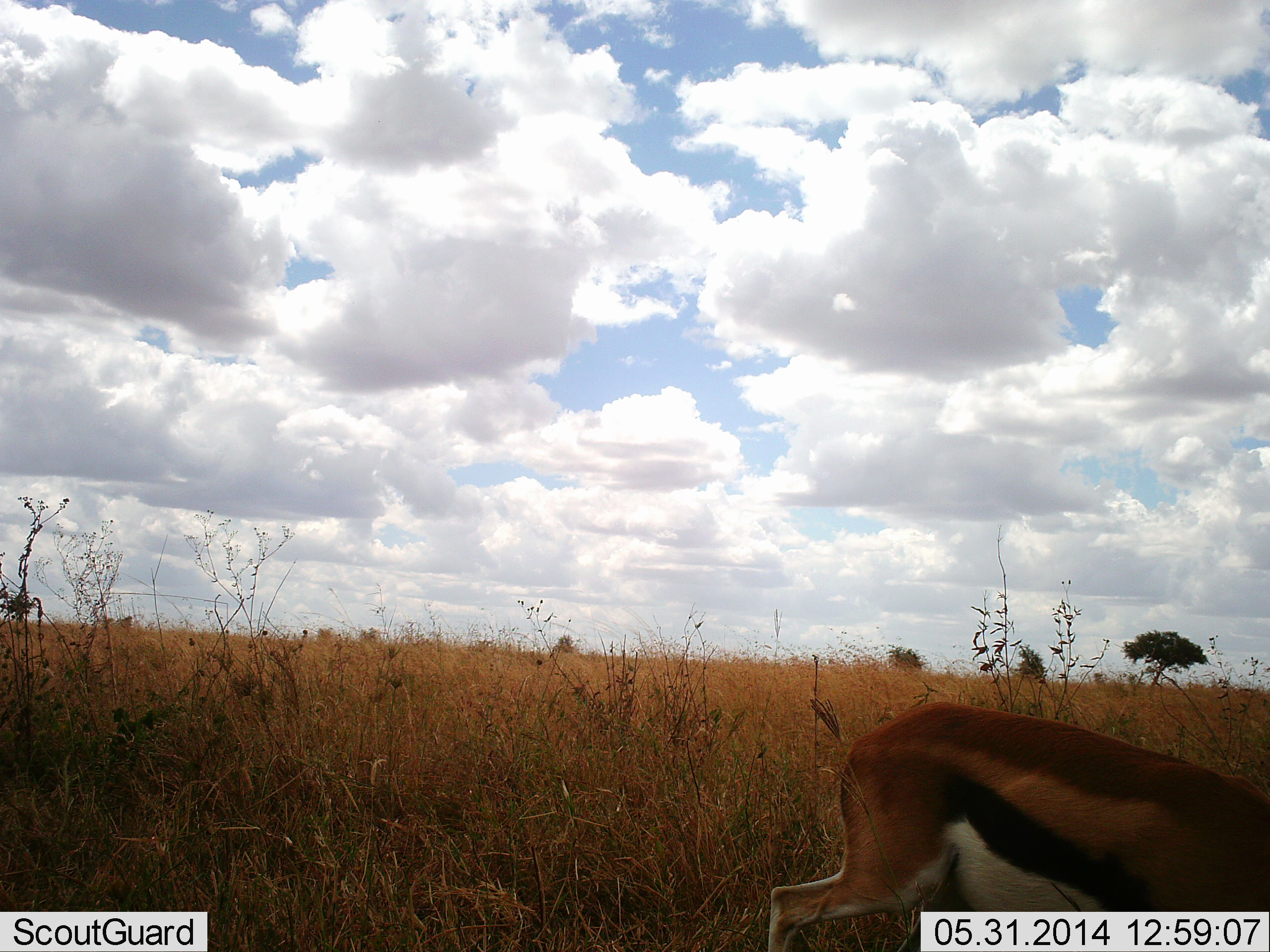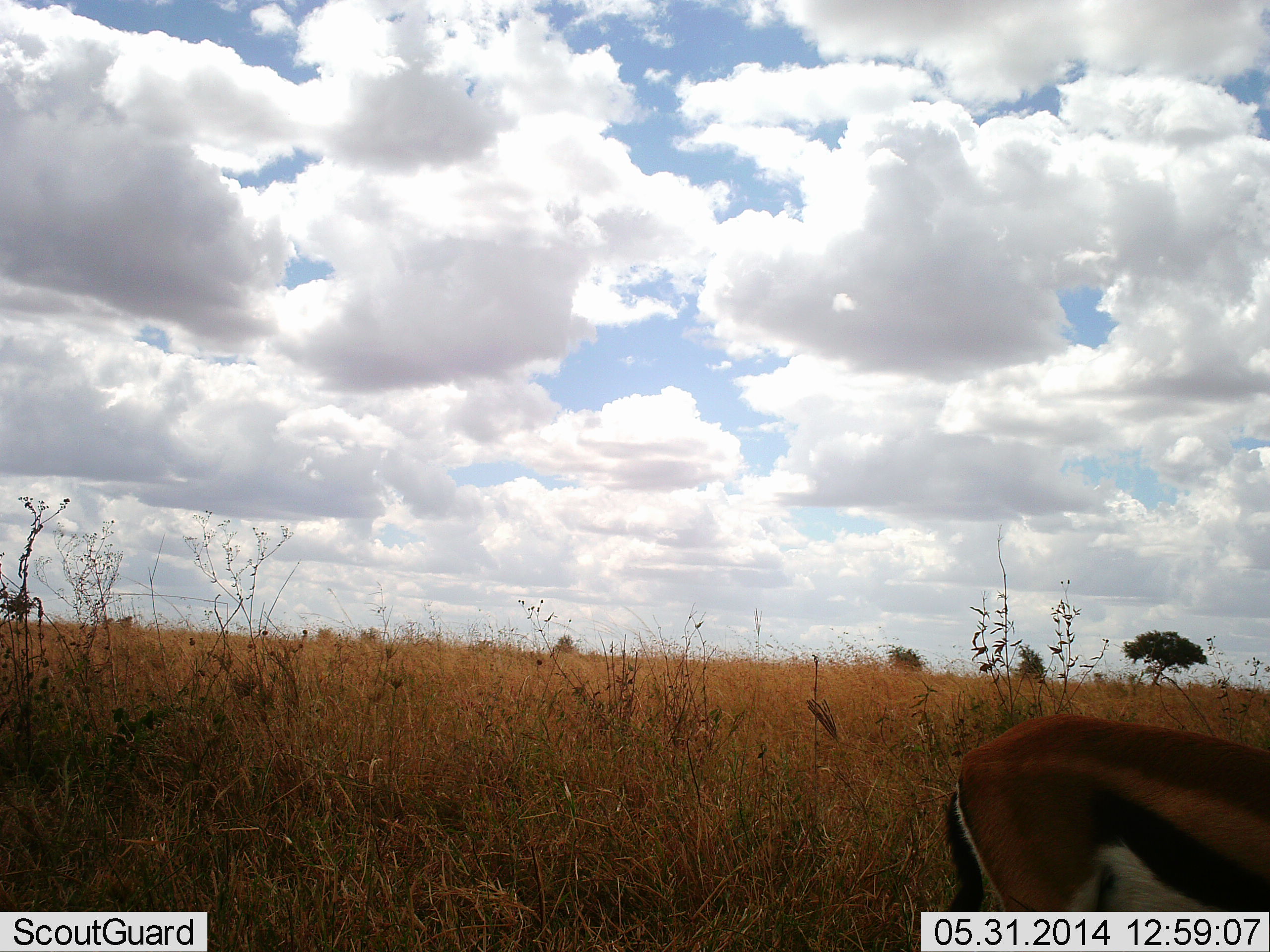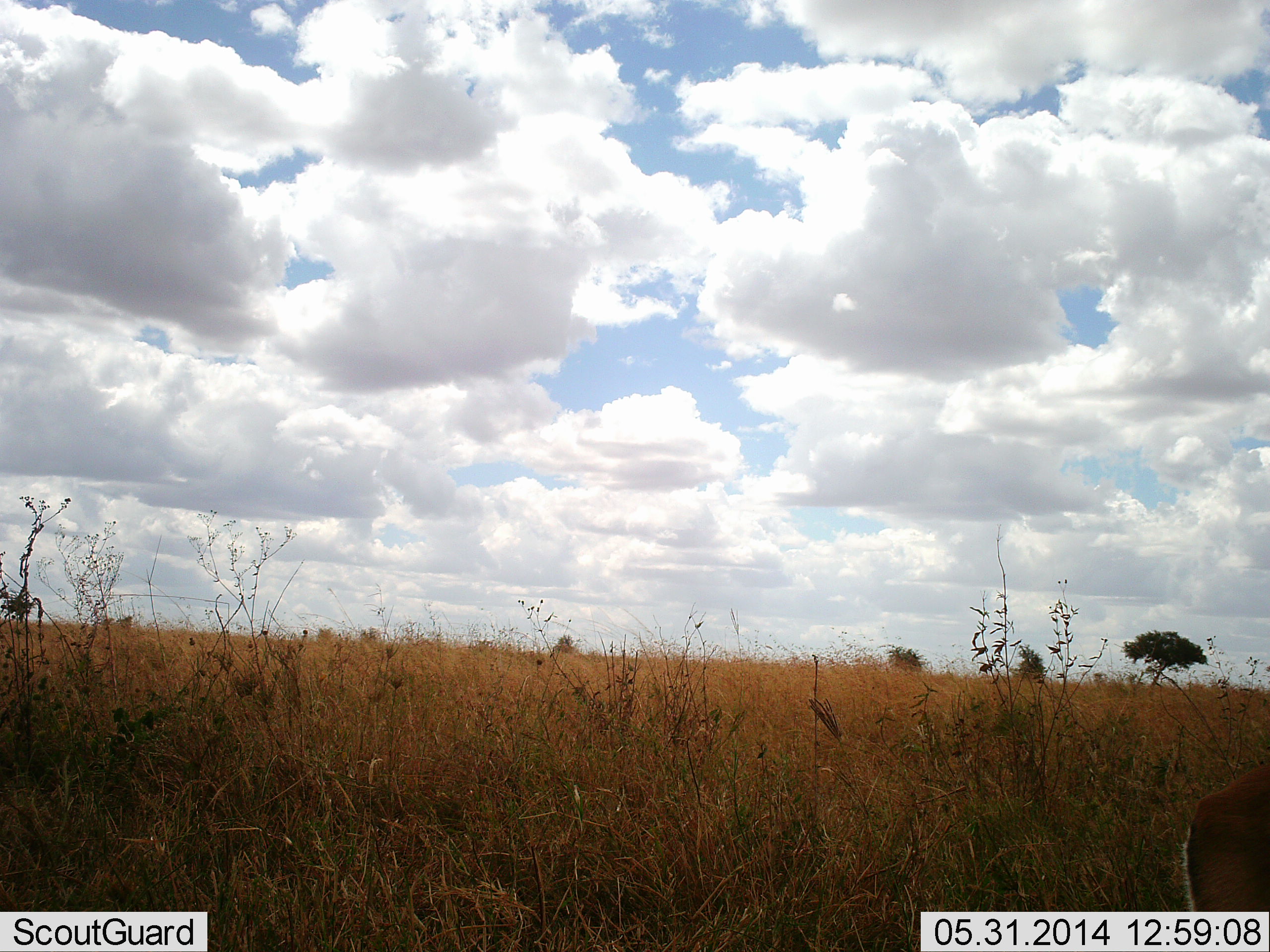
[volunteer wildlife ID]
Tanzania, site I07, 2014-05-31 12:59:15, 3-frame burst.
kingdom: Animalia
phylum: Chordata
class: Mammalia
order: Artiodactyla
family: Bovidae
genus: Eudorcas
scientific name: Eudorcas thomsonii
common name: thomson's gazelle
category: gazellethomsons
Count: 1.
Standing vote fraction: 20%.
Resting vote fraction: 0%.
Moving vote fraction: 70%.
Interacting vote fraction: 0%.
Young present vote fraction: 0%.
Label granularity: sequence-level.